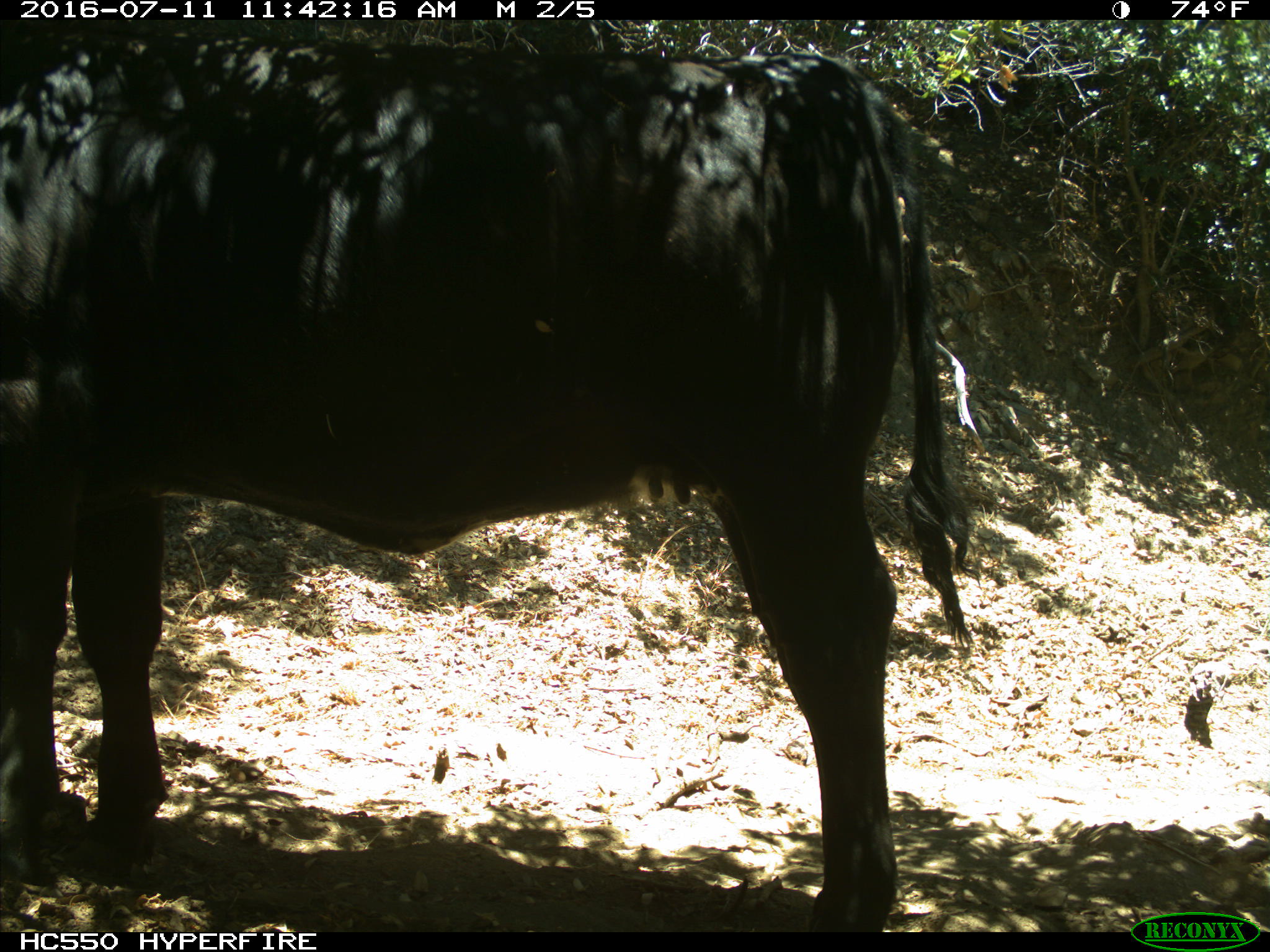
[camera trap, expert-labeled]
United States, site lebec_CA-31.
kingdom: Animalia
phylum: Chordata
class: Mammalia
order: Artiodactyla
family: Bovidae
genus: Bos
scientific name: Bos taurus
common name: domestic cow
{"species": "Bos taurus (domestic cow)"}